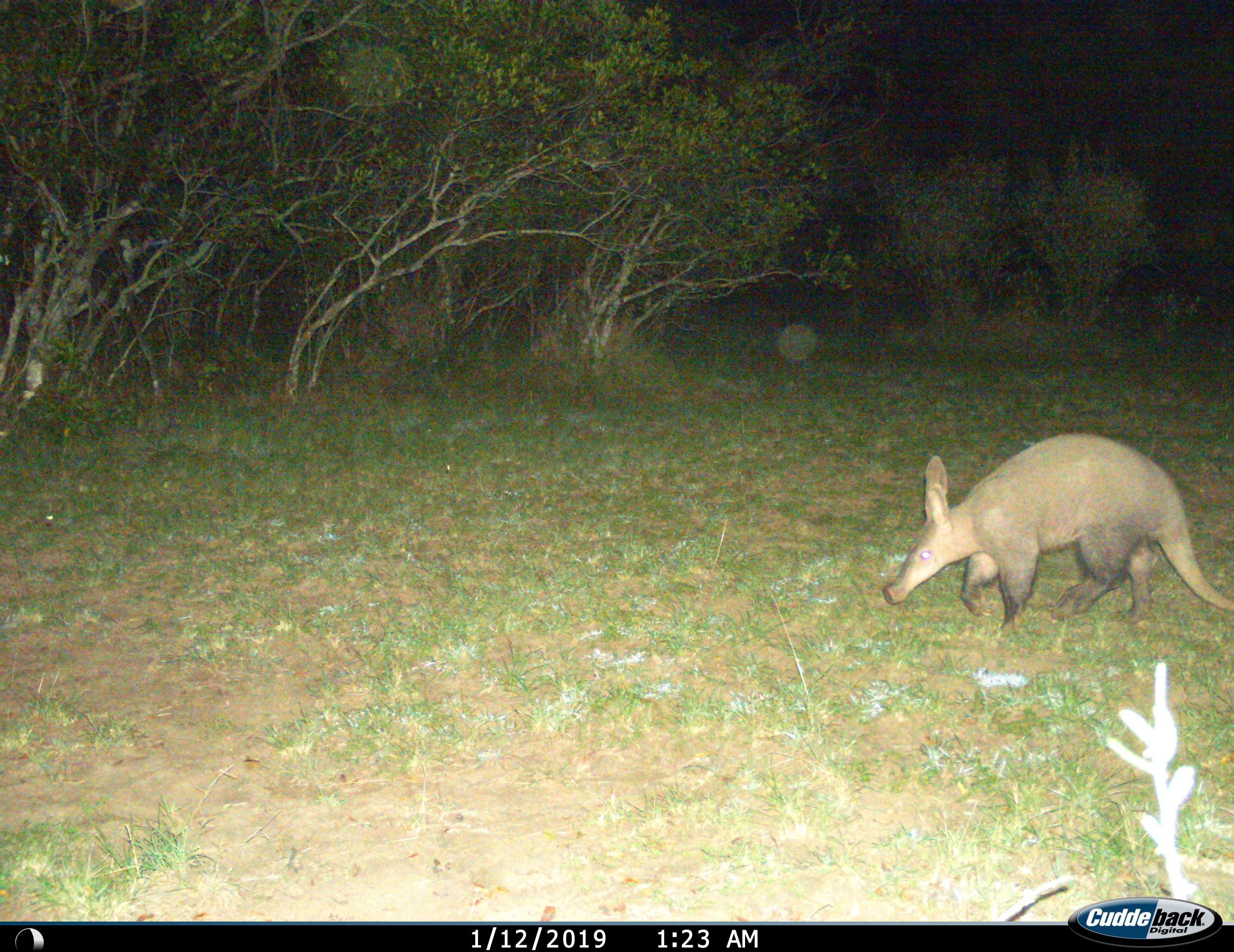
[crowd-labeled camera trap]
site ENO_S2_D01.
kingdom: Animalia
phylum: Chordata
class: Mammalia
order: Tubulidentata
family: Orycteropodidae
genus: Orycteropus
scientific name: Orycteropus afer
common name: aardvark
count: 1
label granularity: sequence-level